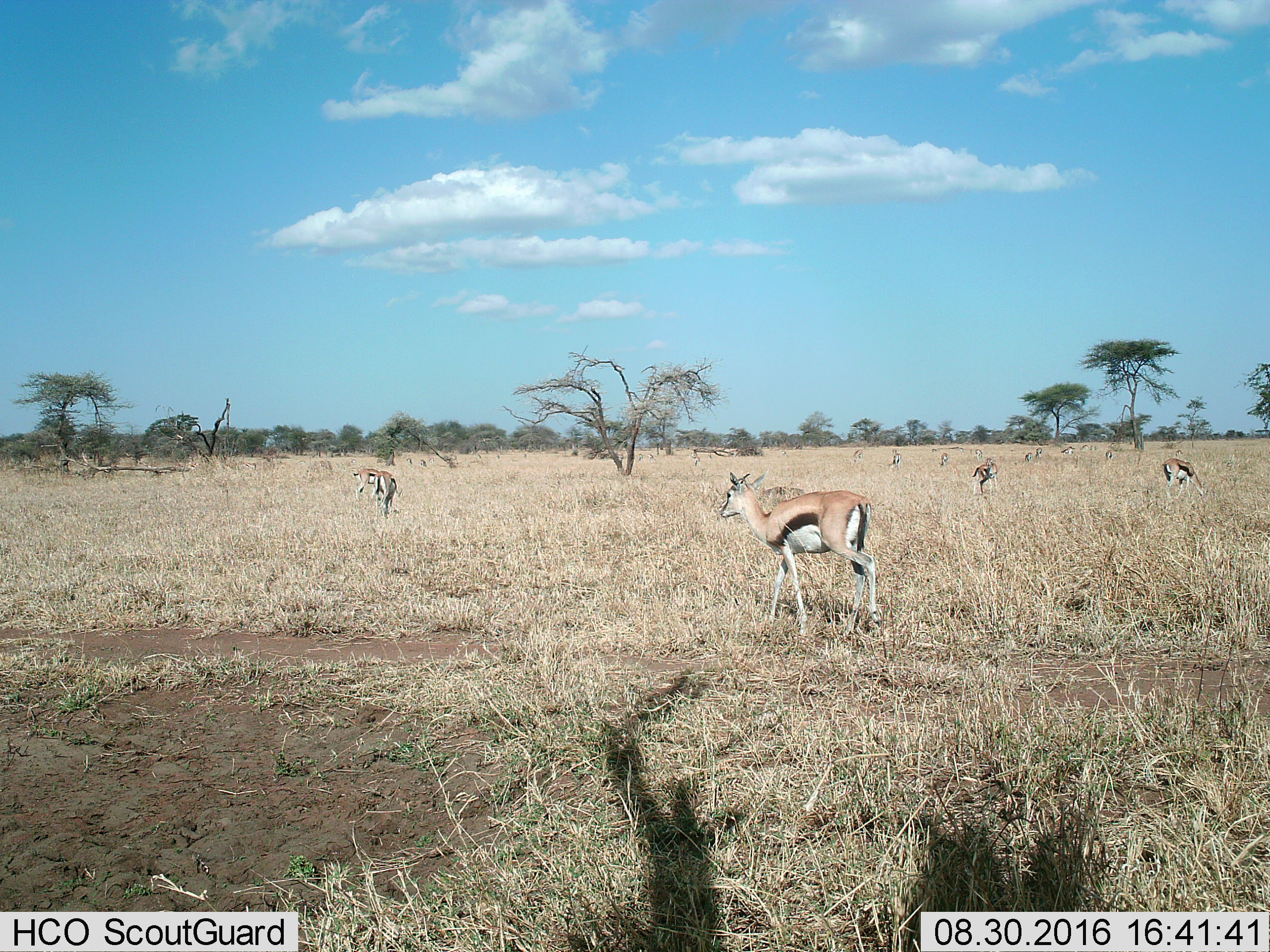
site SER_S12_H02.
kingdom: Animalia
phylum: Chordata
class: Mammalia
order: Artiodactyla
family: Bovidae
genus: Eudorcas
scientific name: Eudorcas thomsonii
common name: thomson's gazelle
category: gazellethomsons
Gazellethomsons (thomson's gazelle) (Eudorcas thomsonii), count 11-50. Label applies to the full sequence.